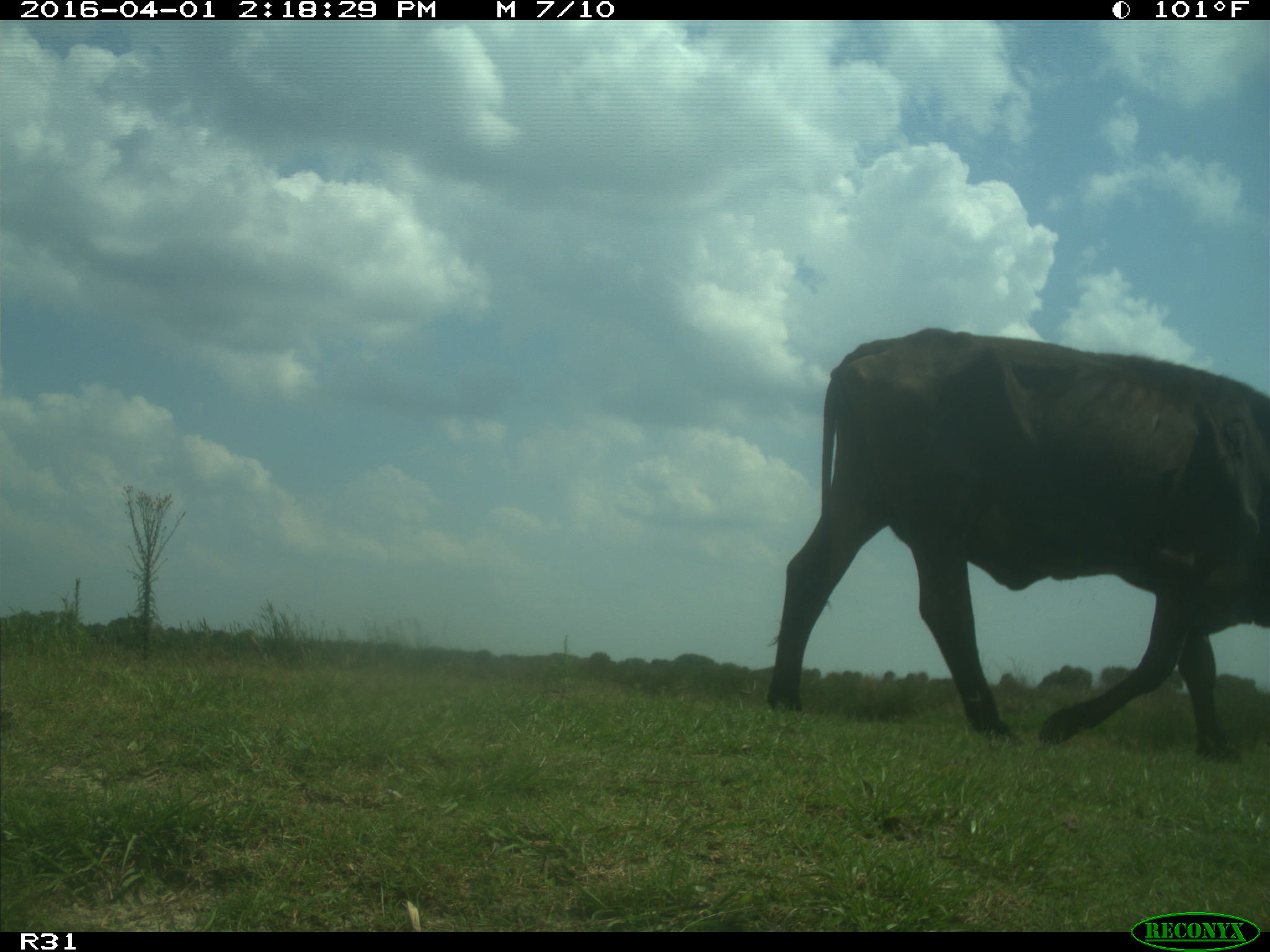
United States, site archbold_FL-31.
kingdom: Animalia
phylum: Chordata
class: Mammalia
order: Artiodactyla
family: Bovidae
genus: Bos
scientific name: Bos taurus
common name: domestic cow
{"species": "Bos taurus (domestic cow)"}